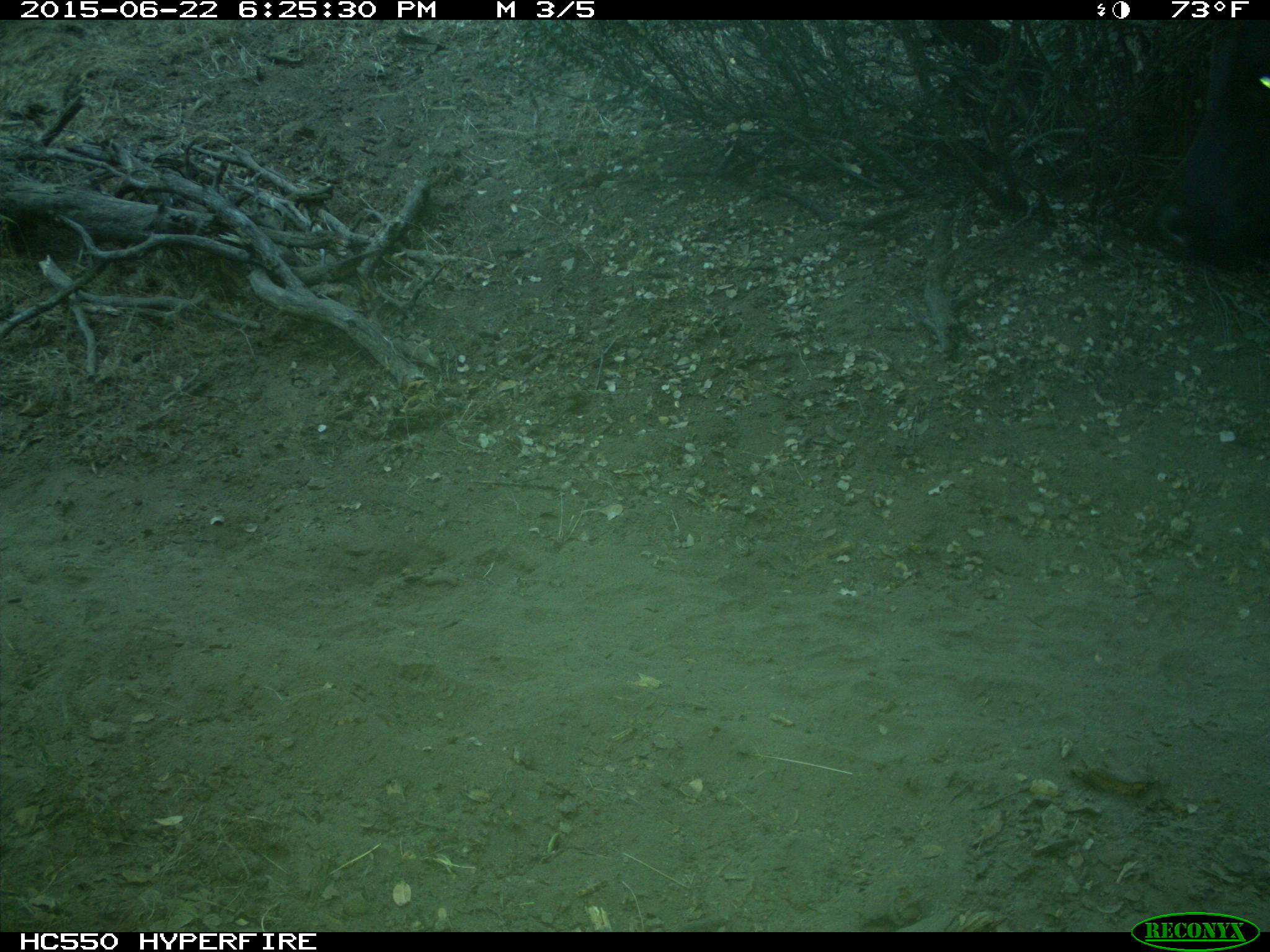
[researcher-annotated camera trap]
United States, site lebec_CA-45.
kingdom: Animalia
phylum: Chordata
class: Mammalia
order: Artiodactyla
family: Bovidae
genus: Bos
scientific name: Bos taurus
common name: domestic cow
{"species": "Bos taurus (domestic cow)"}